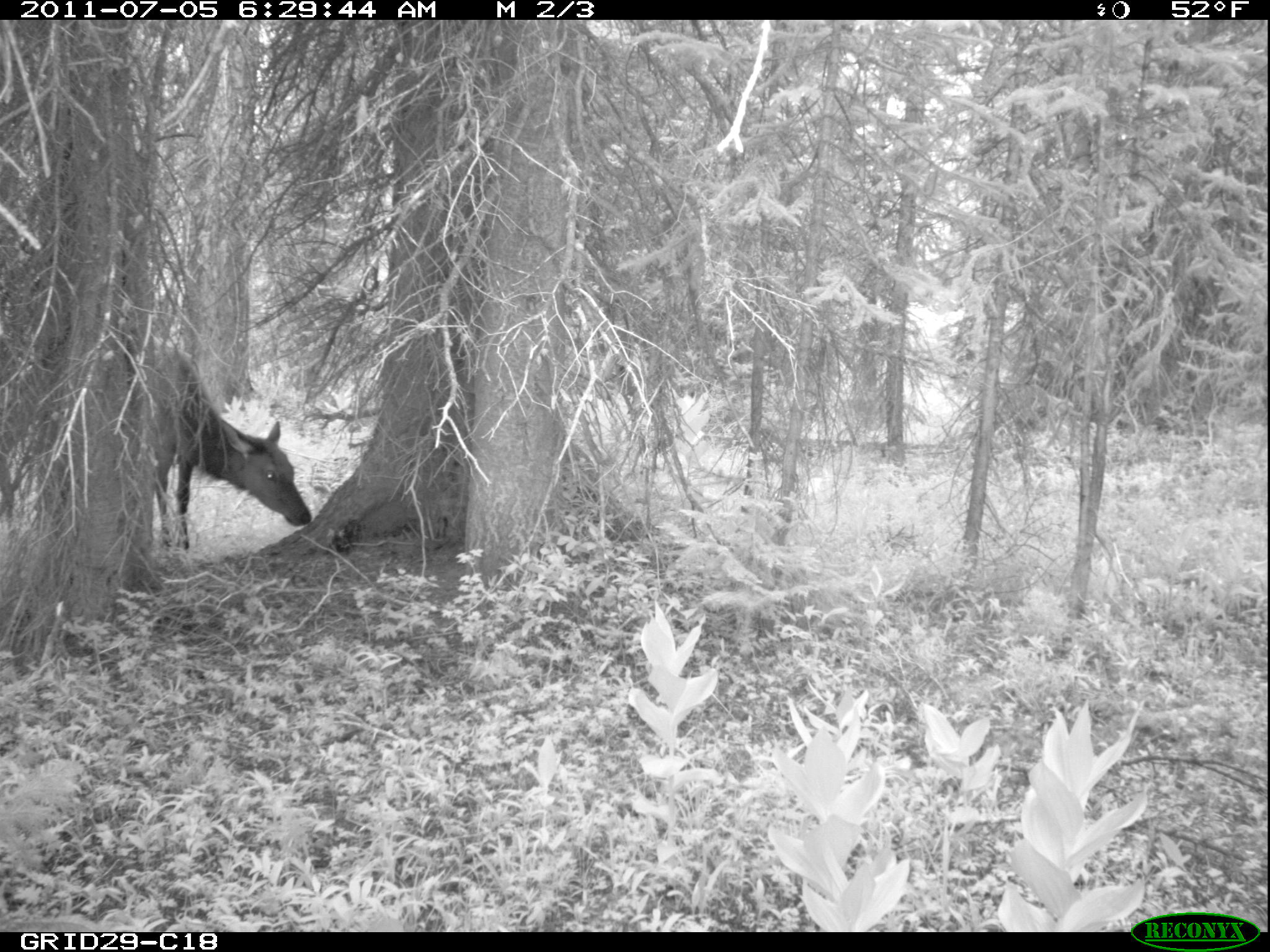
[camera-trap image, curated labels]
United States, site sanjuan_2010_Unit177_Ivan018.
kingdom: Animalia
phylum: Chordata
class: Mammalia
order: Artiodactyla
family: Cervidae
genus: Cervus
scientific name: Cervus elaphus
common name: red deer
Cervus elaphus (red deer).